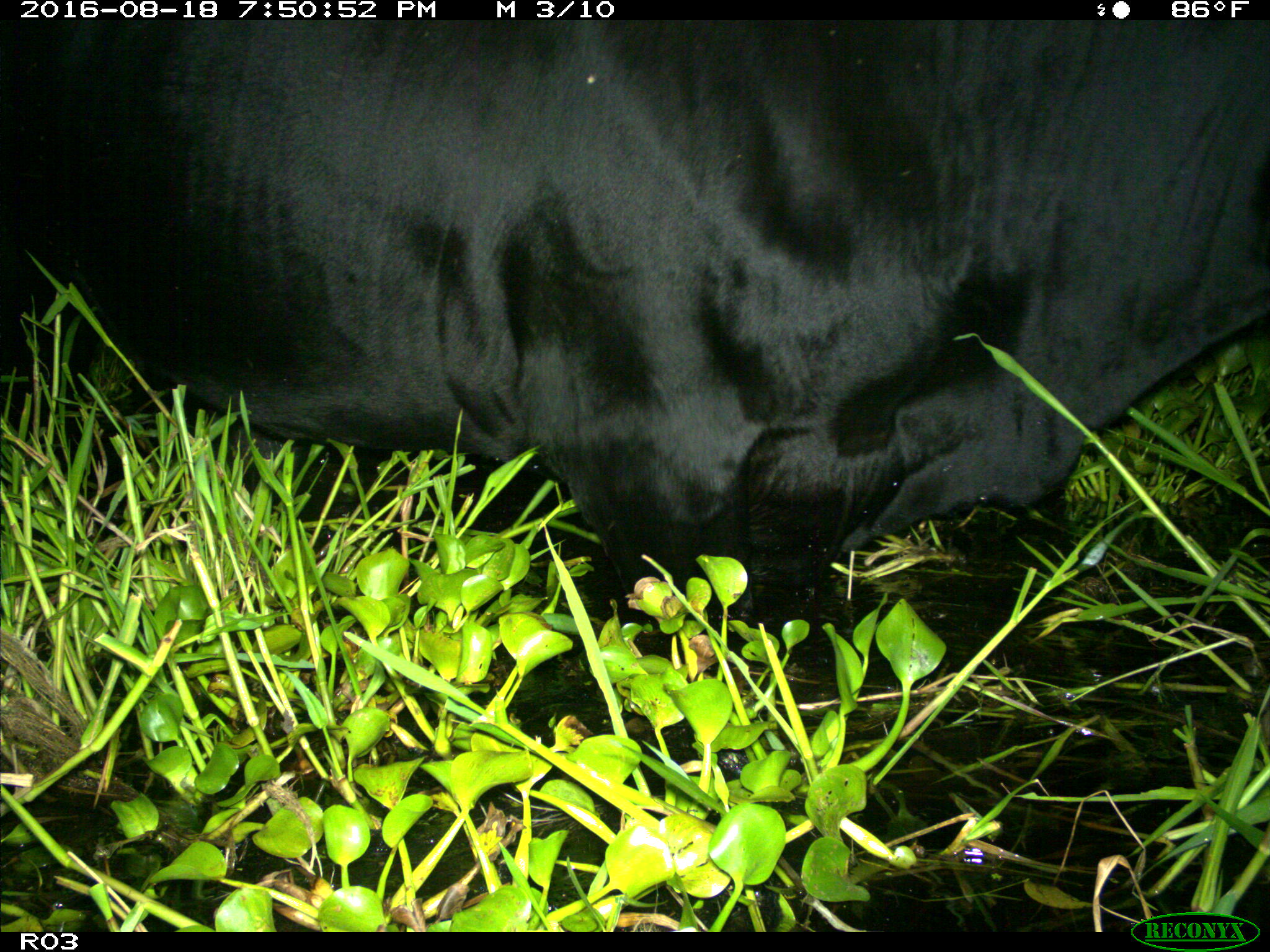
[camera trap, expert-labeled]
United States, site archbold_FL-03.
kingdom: Animalia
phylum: Chordata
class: Mammalia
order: Artiodactyla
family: Bovidae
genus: Bos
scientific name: Bos taurus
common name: domestic cow